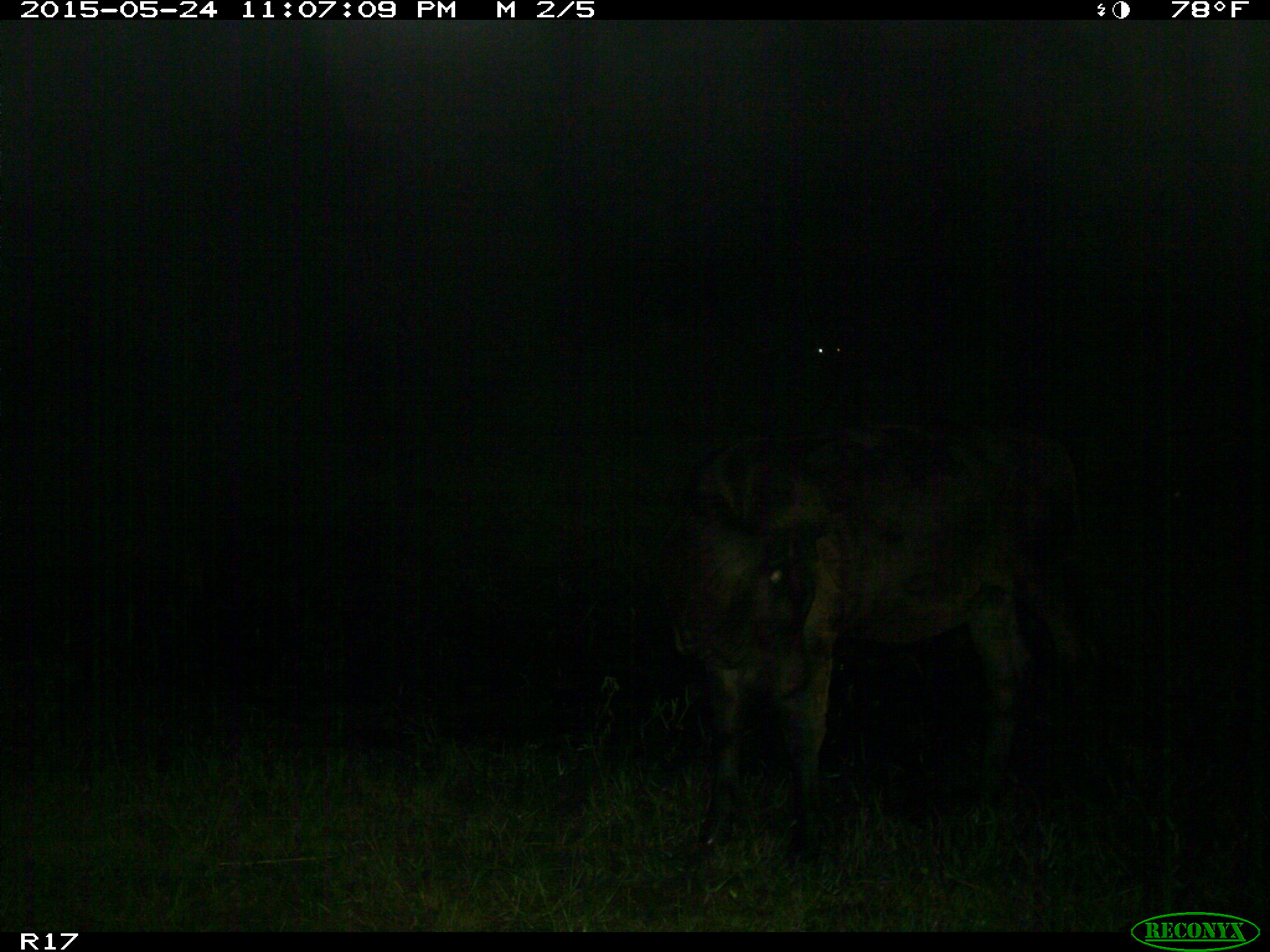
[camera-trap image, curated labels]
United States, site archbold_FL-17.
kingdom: Animalia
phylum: Chordata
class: Mammalia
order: Artiodactyla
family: Bovidae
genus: Bos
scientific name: Bos taurus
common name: domestic cow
Bos taurus (domestic cow).